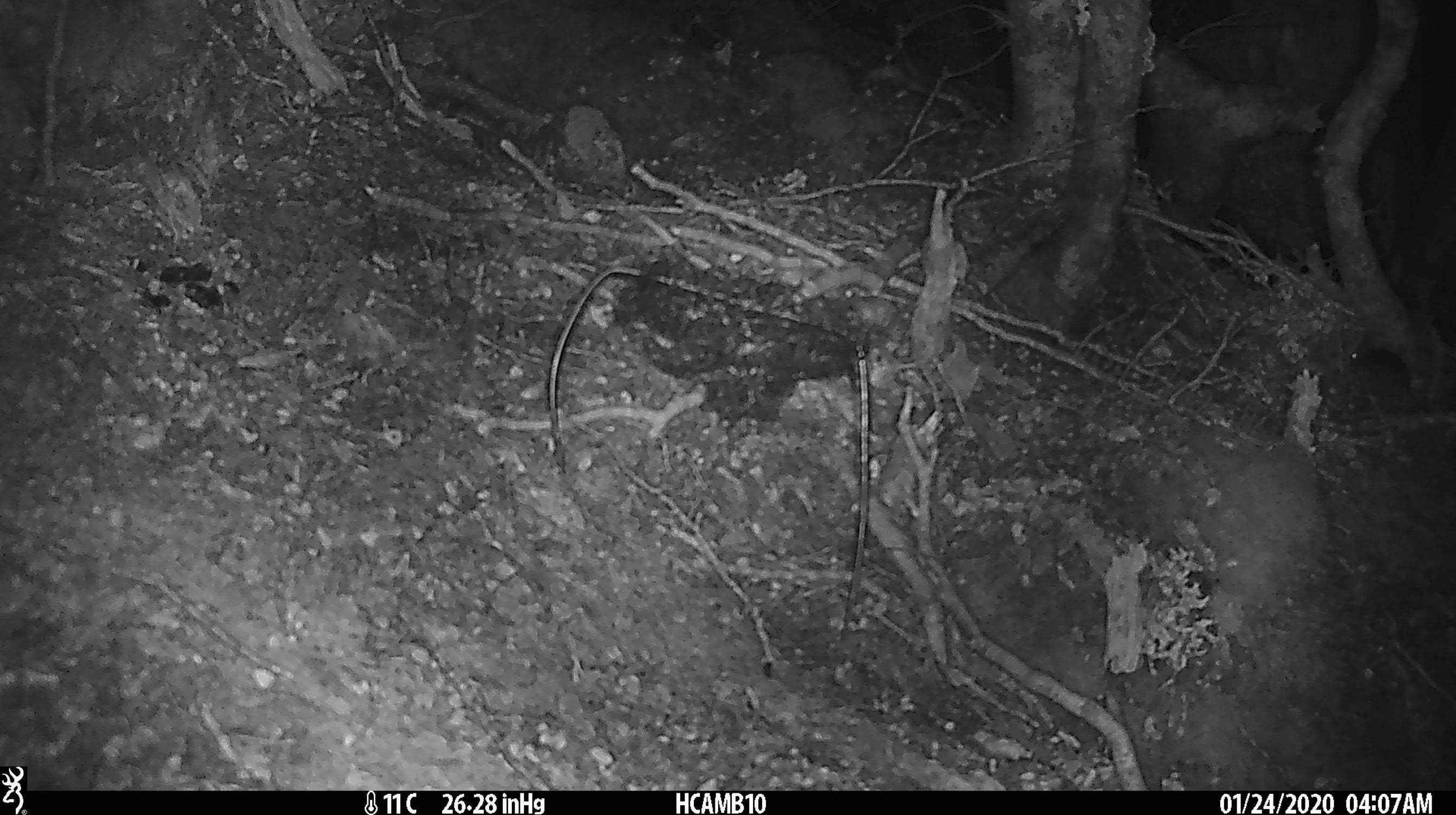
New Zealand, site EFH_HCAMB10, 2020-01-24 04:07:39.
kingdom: Animalia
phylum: Chordata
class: Mammalia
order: Rodentia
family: Muridae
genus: Mus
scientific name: Mus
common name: mouse